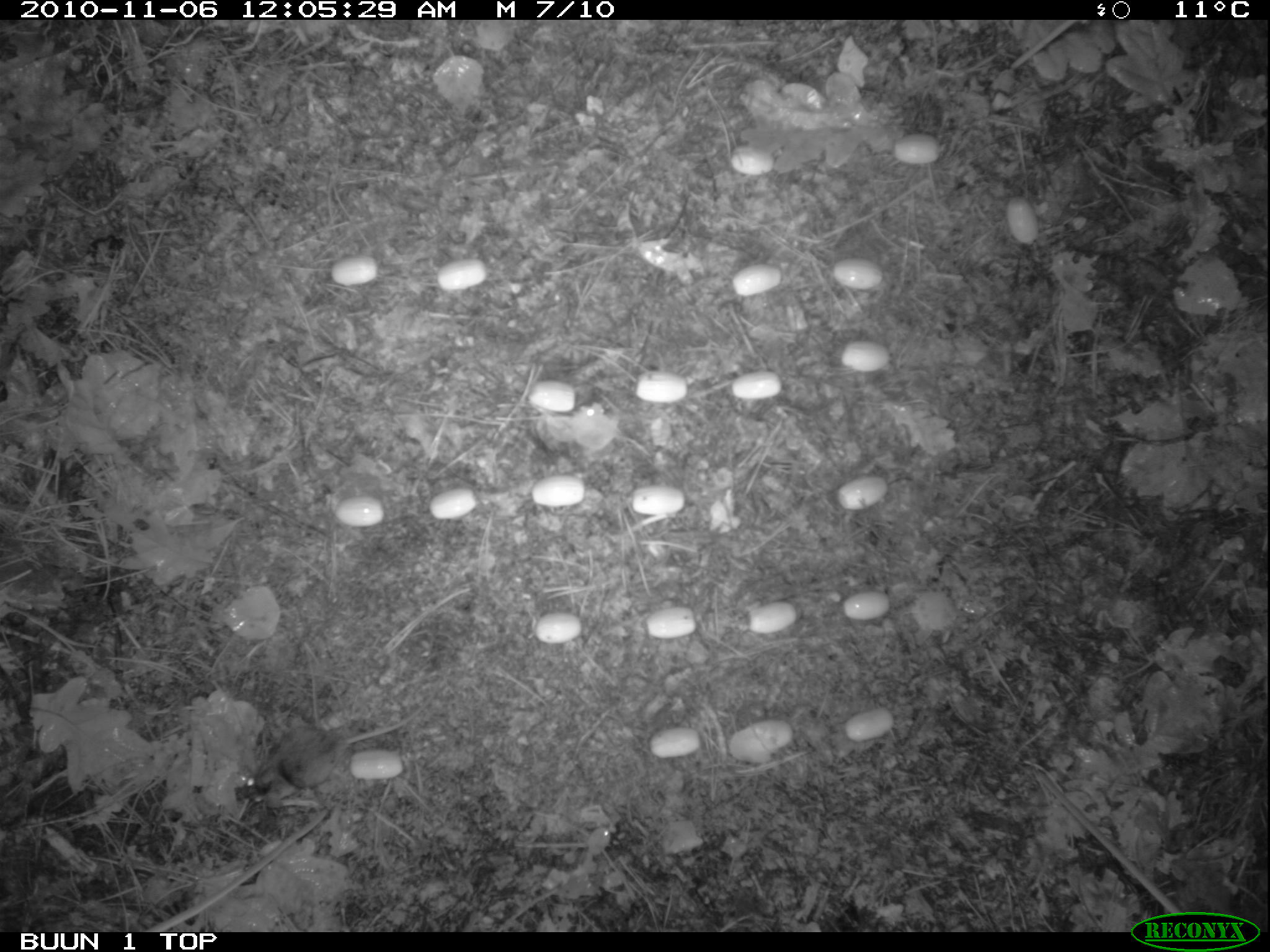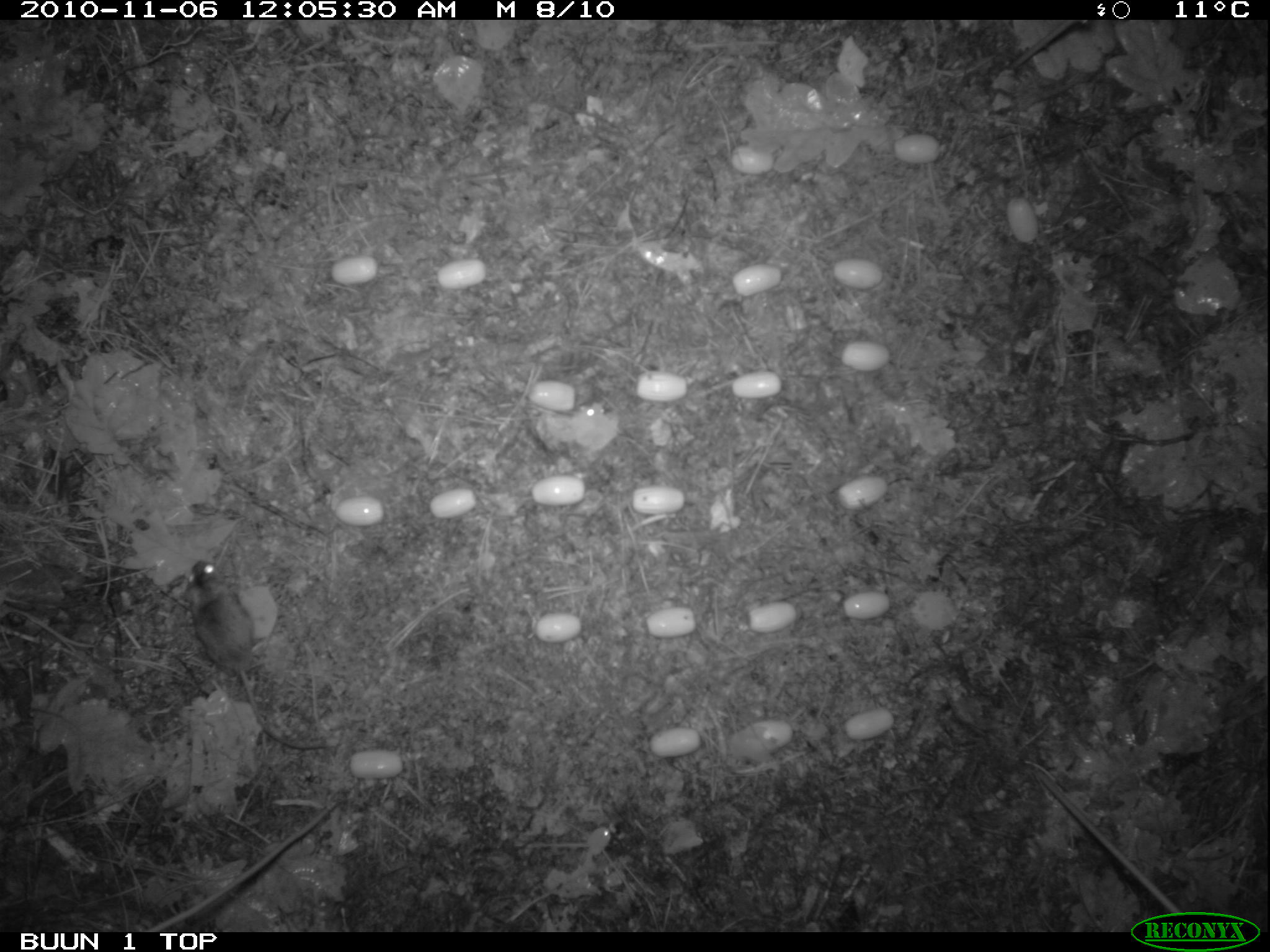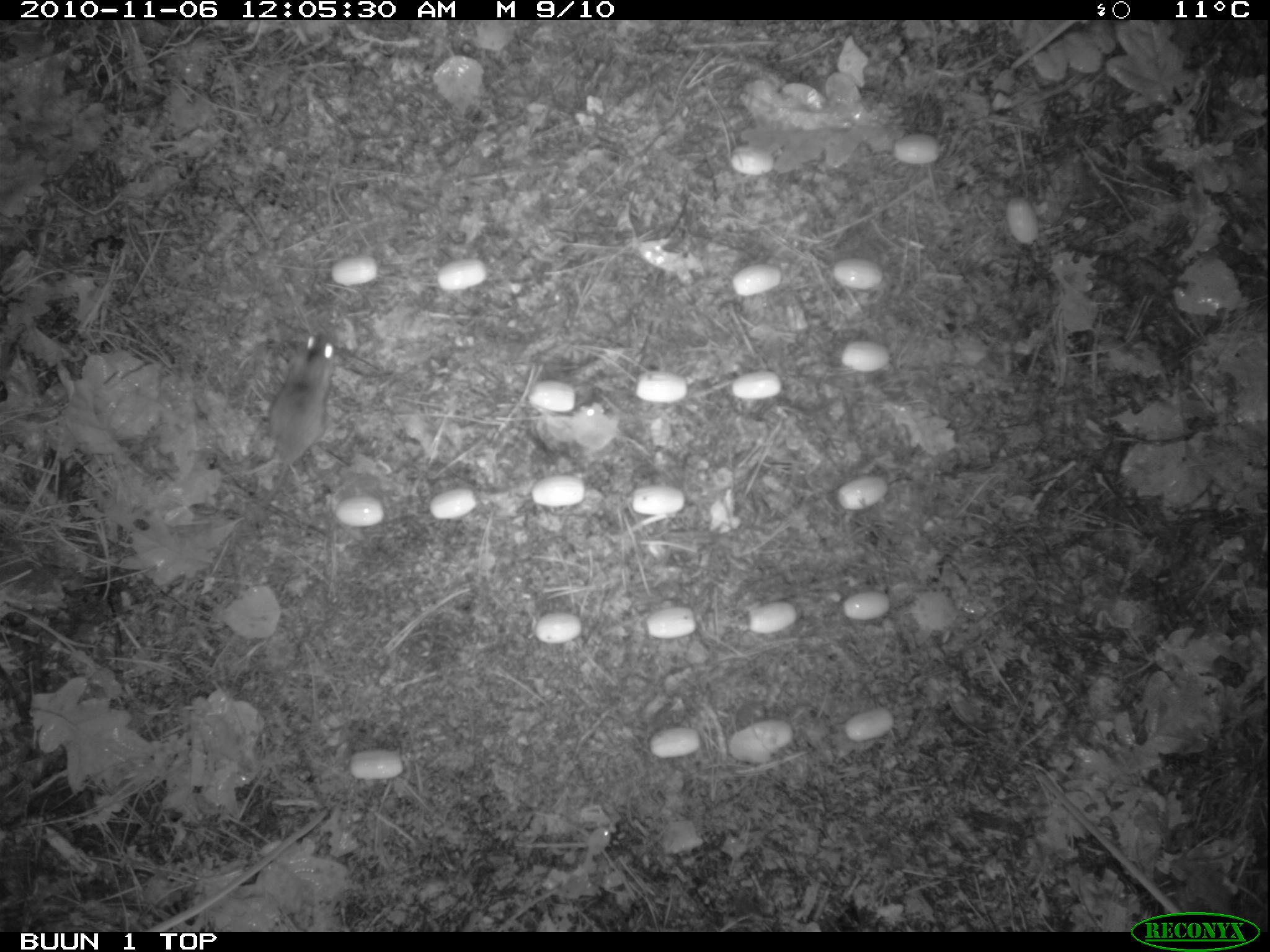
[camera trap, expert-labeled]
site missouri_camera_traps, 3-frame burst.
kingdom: Animalia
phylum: Chordata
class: Mammalia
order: Rodentia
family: Muridae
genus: Apodemus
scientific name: Apodemus sylvaticus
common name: wood mouse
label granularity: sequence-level